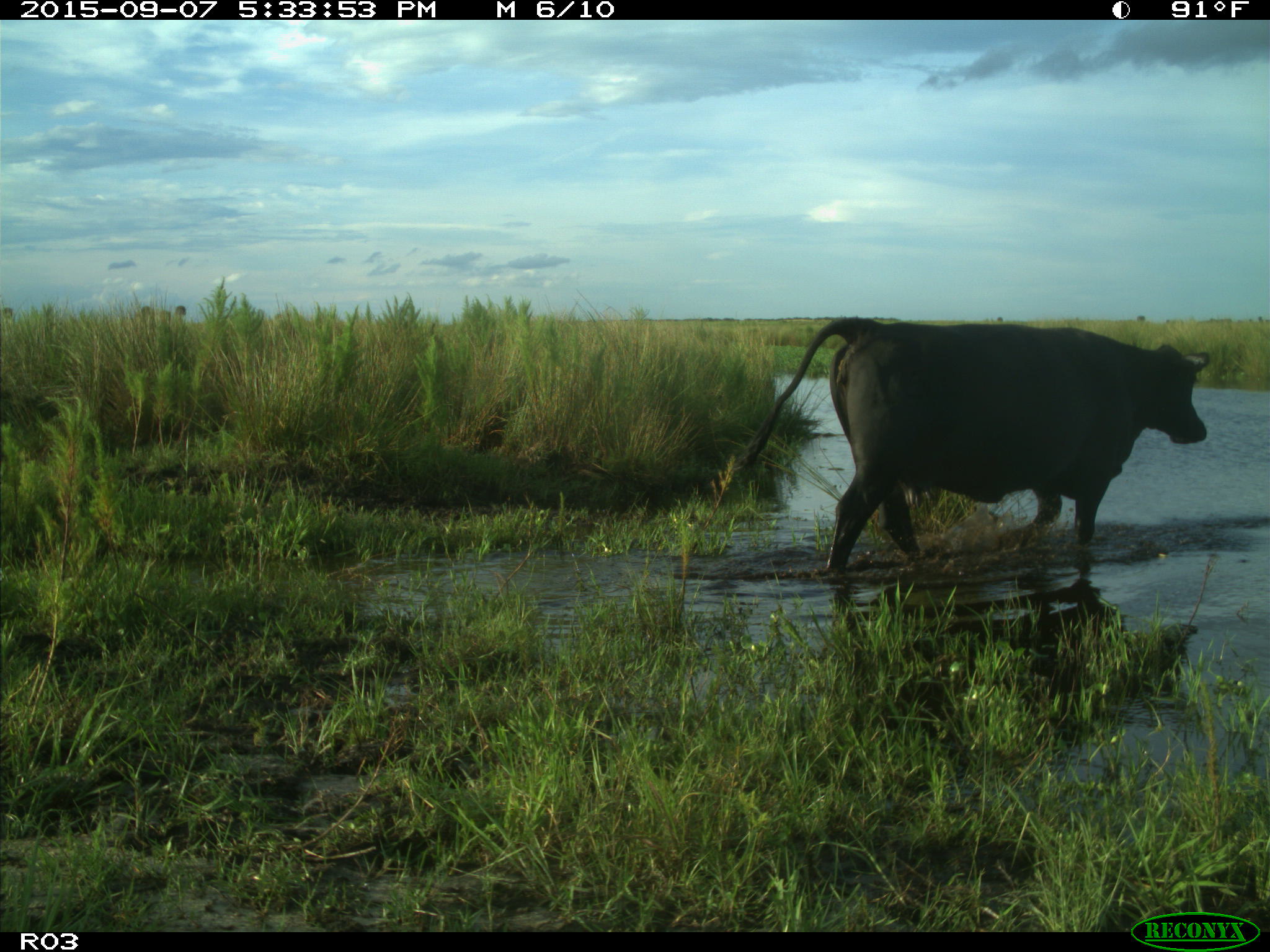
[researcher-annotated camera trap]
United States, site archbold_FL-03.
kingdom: Animalia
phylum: Chordata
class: Mammalia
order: Artiodactyla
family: Bovidae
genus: Bos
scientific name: Bos taurus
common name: domestic cow